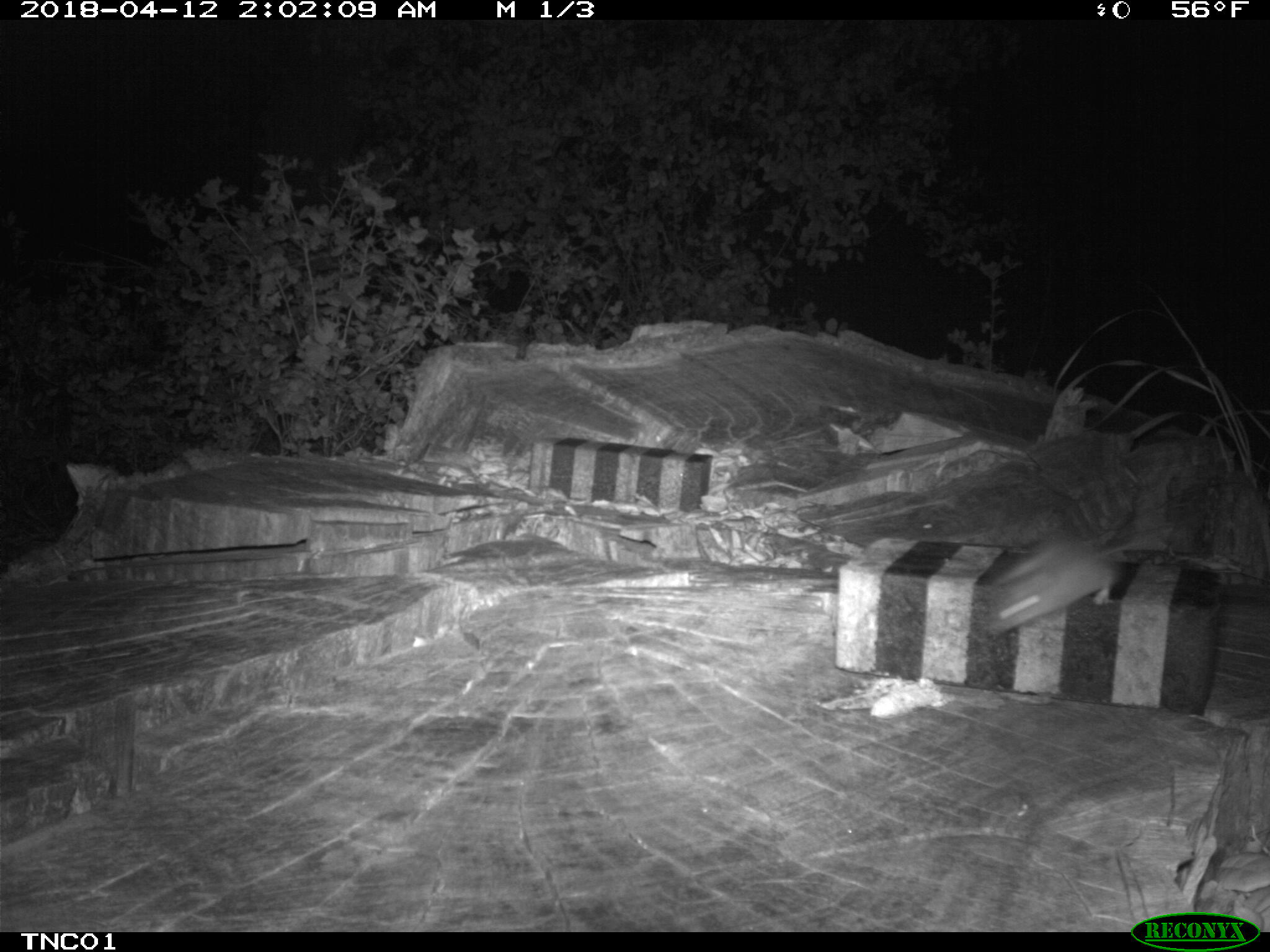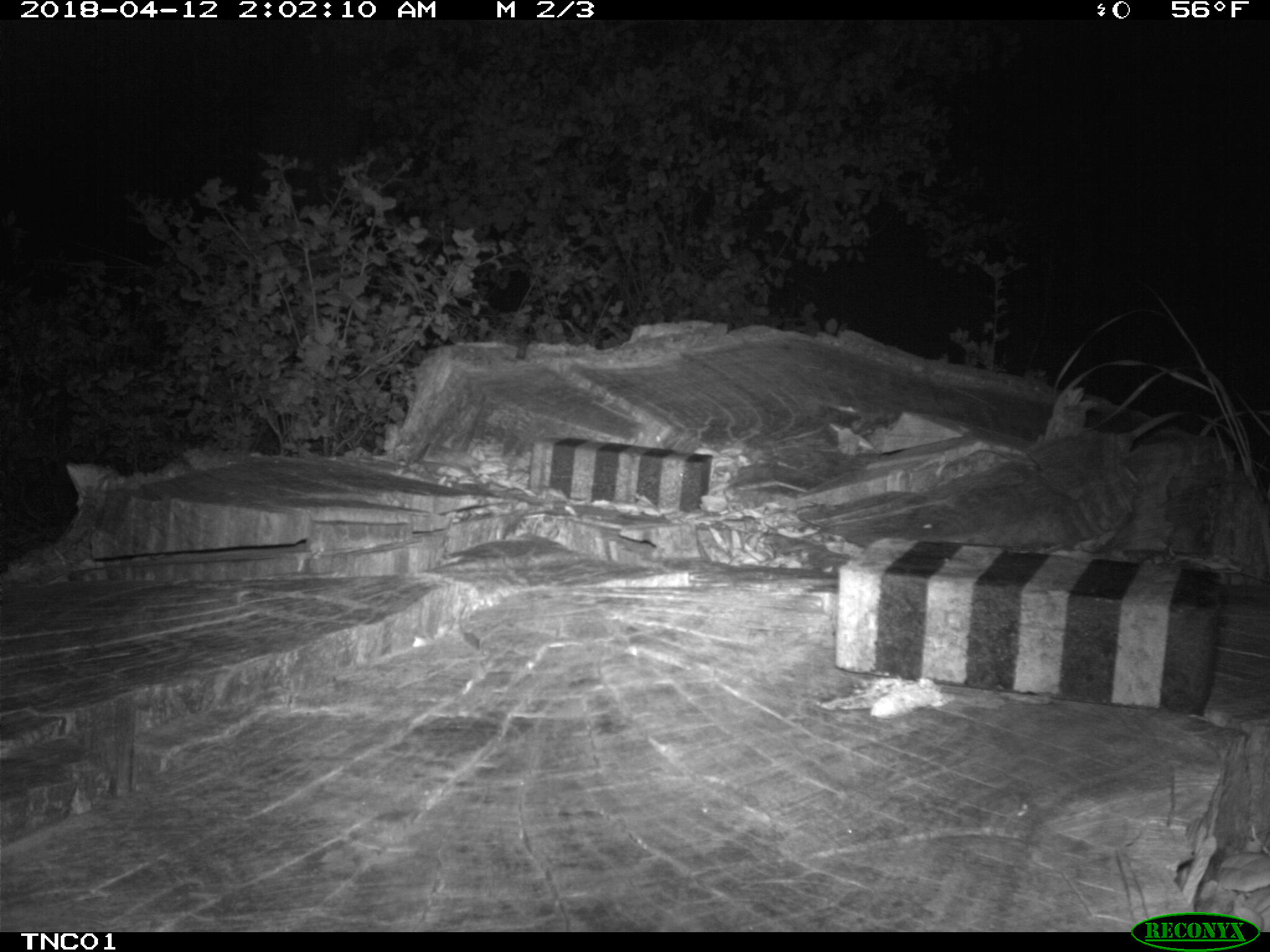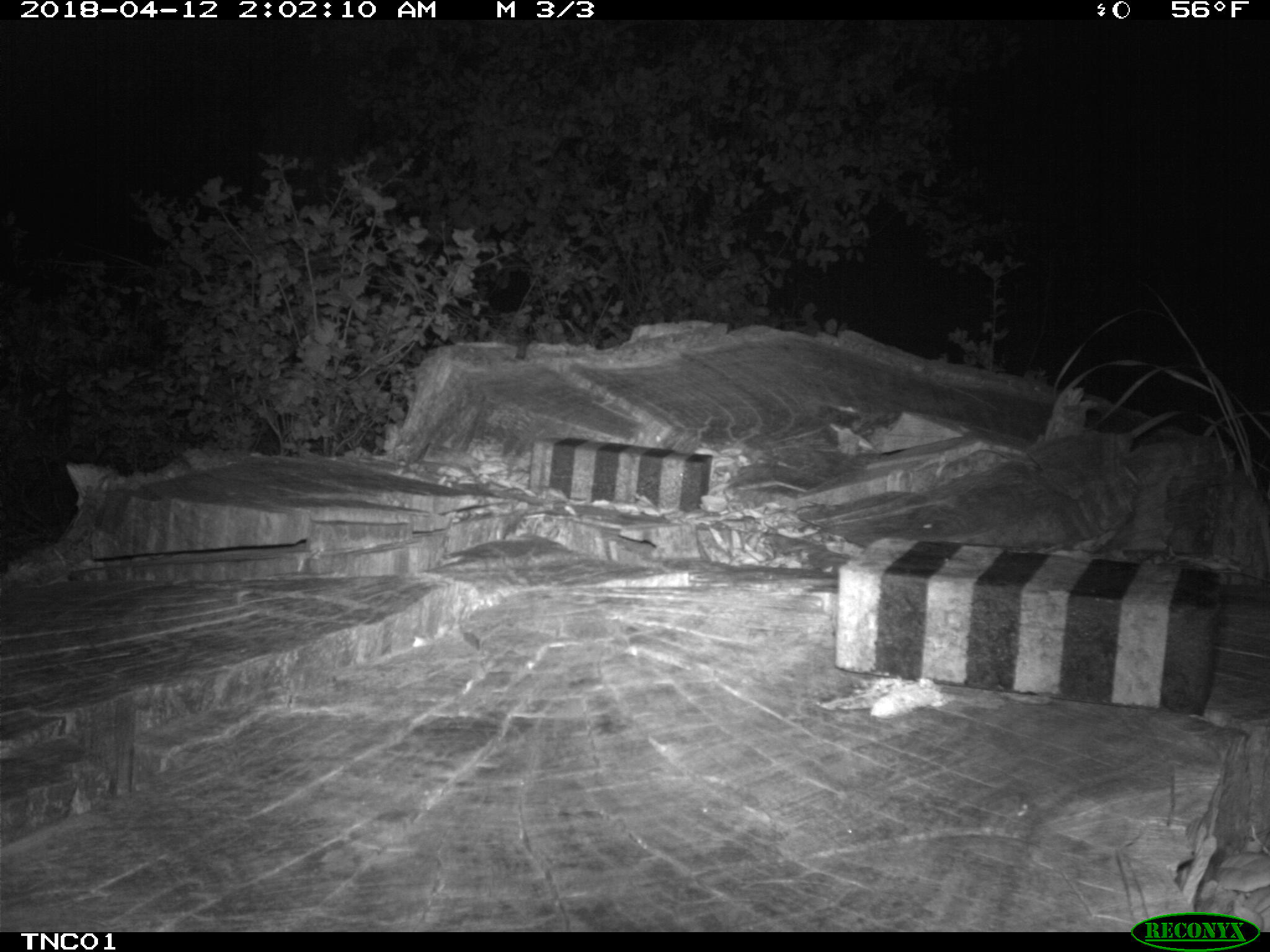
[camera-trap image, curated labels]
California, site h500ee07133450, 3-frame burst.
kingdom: Animalia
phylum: Chordata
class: Mammalia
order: Rodentia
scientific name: Rodentia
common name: rodent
Rodent (Rodentia).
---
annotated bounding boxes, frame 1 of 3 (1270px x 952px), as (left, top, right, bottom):
rodent: (984, 521, 1180, 640)